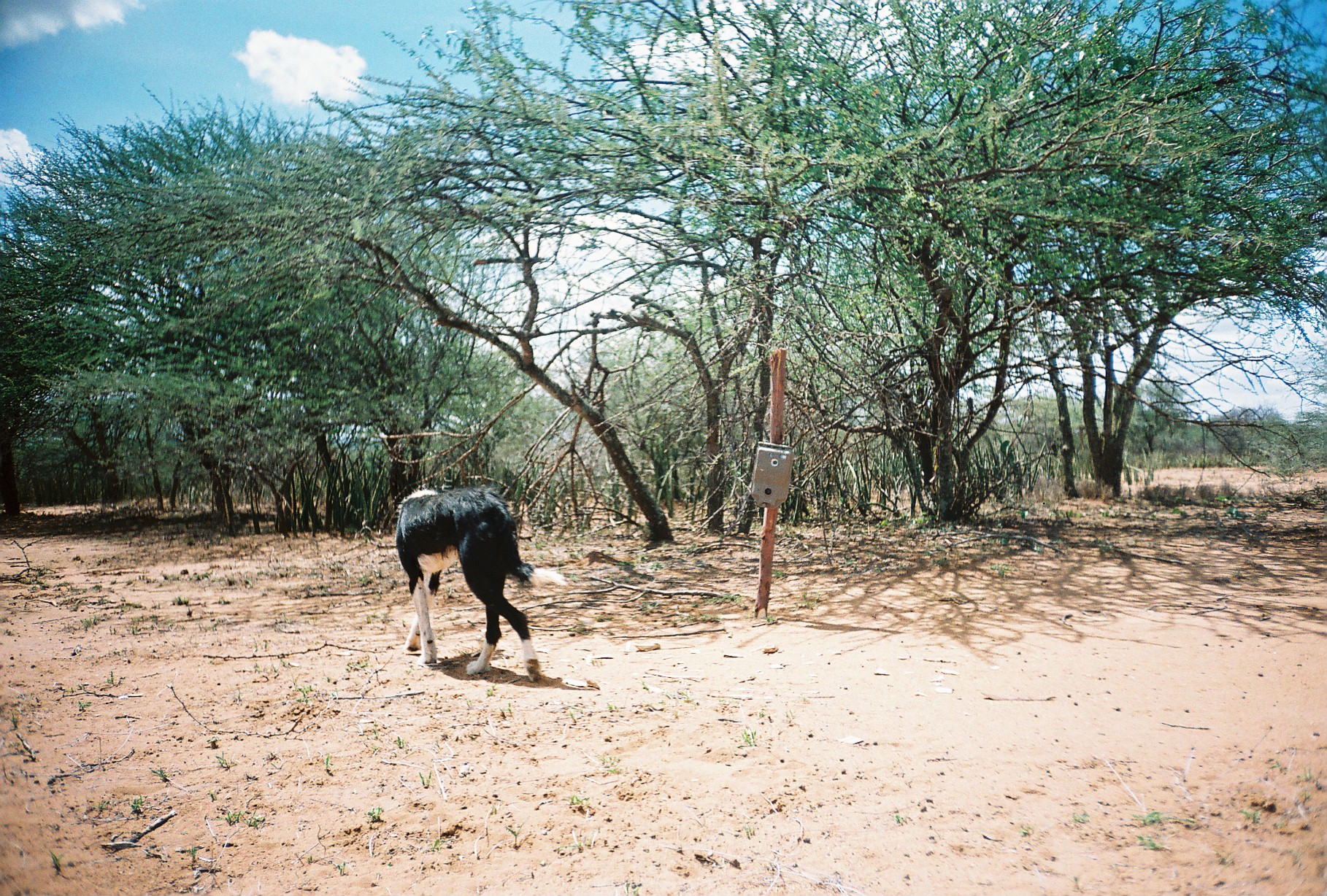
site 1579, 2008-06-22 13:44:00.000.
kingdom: Animalia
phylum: Chordata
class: Mammalia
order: Carnivora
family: Canidae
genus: Canis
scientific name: Canis familiaris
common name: domestic dog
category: canis lupus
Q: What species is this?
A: Canis lupus (domestic dog) (Canis familiaris).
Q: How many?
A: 1.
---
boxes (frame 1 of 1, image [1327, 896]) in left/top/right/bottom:
canis lupus: 395/484/541/683